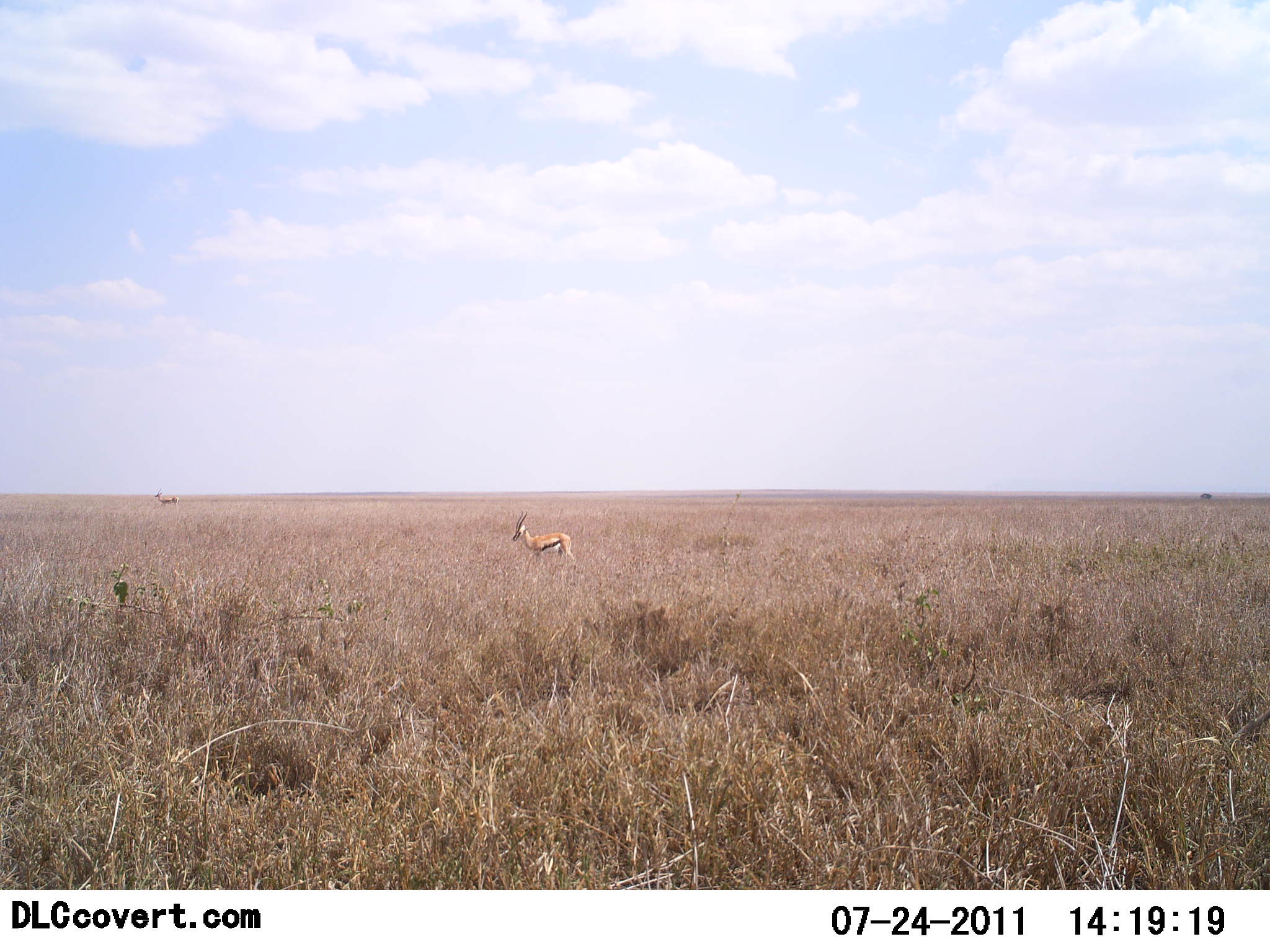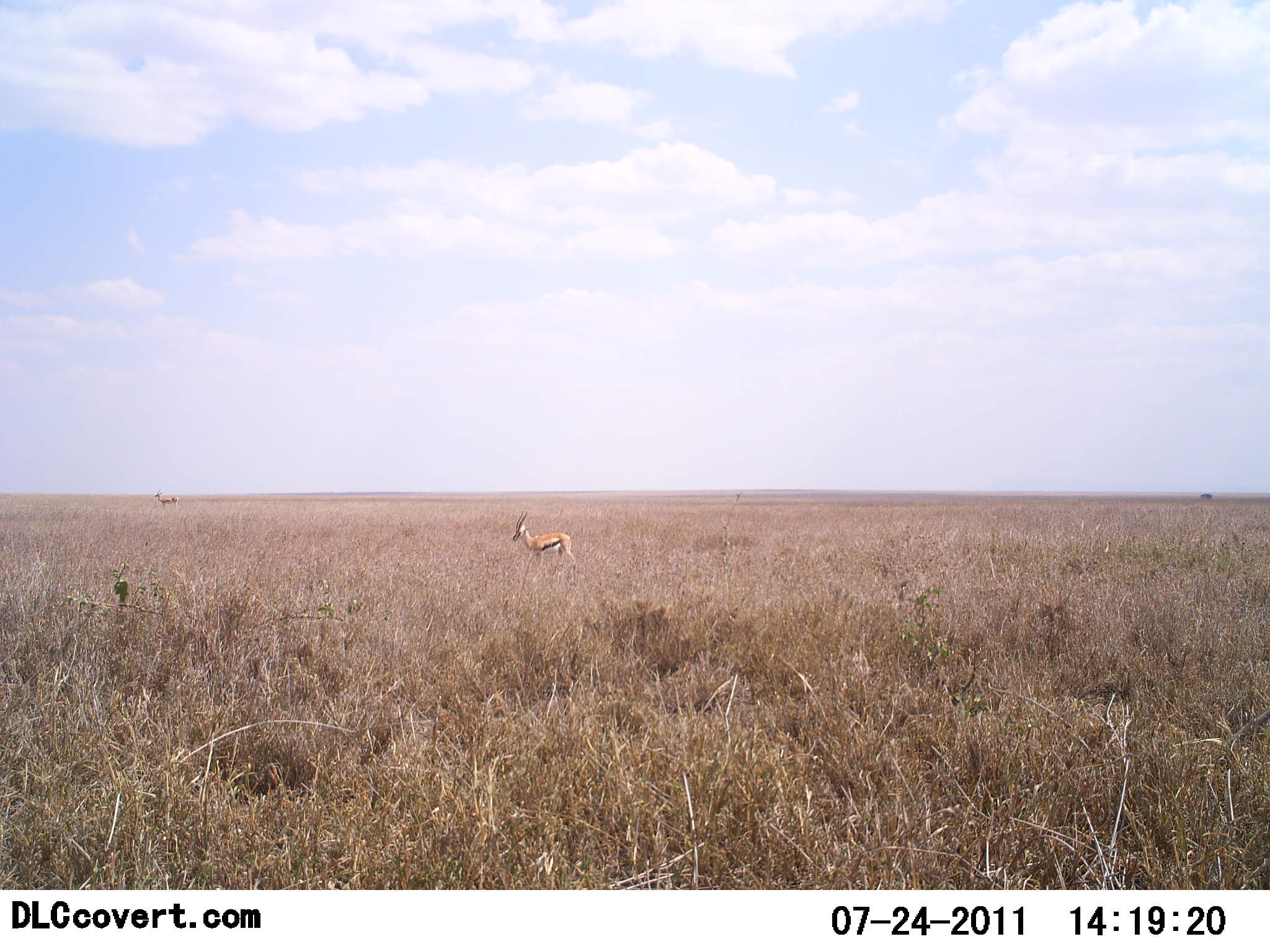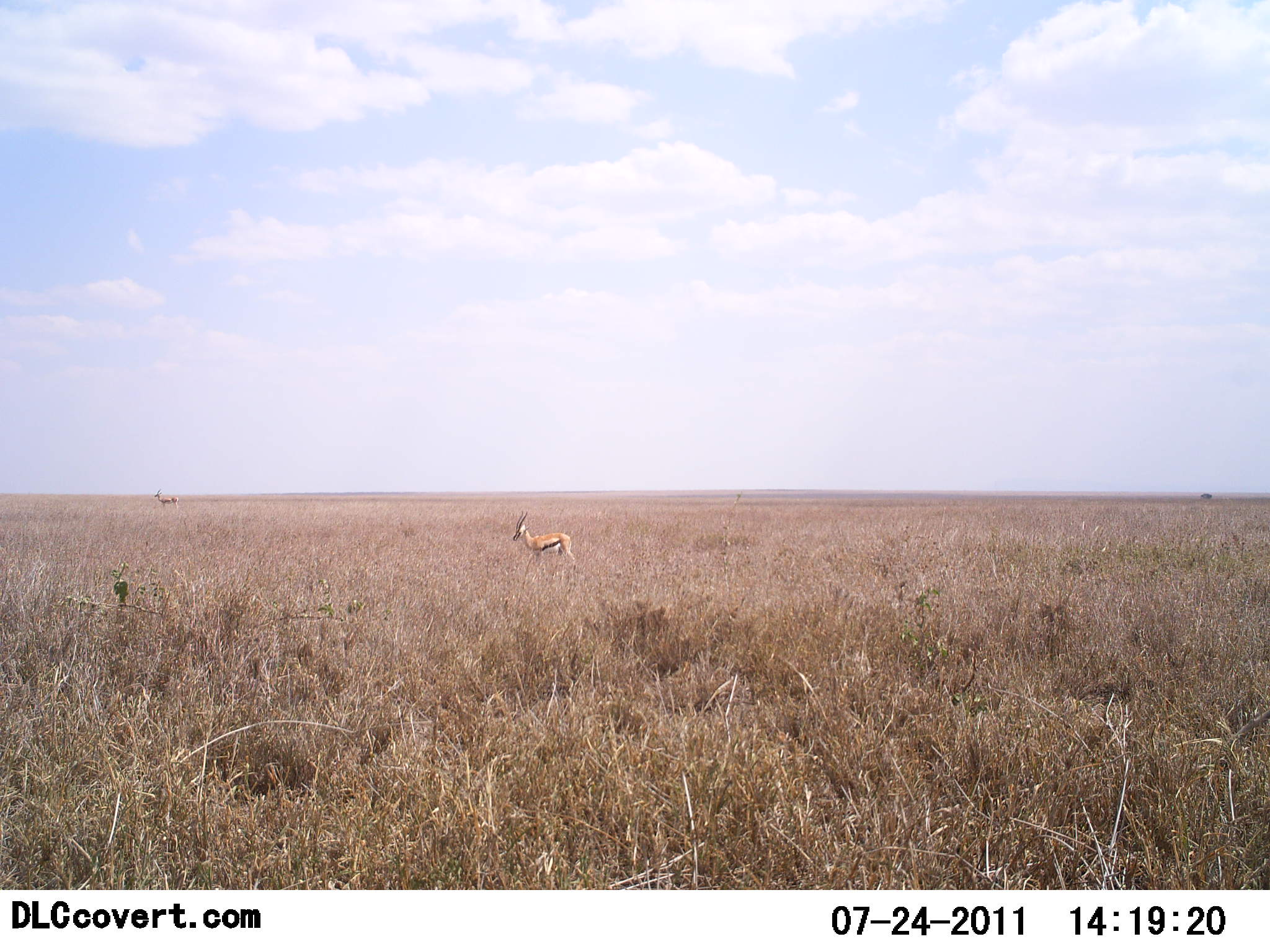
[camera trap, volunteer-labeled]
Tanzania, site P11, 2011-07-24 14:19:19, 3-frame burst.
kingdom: Animalia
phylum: Chordata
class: Mammalia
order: Artiodactyla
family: Bovidae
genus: Eudorcas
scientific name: Eudorcas thomsonii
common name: thomson's gazelle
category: gazellethomsons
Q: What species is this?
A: Gazellethomsons (thomson's gazelle) (Eudorcas thomsonii).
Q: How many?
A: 2.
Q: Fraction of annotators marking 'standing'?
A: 100%.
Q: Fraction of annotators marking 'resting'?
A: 0%.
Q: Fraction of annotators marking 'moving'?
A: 0%.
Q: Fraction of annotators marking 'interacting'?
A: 0%.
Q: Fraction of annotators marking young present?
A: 0%.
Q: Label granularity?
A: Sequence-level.